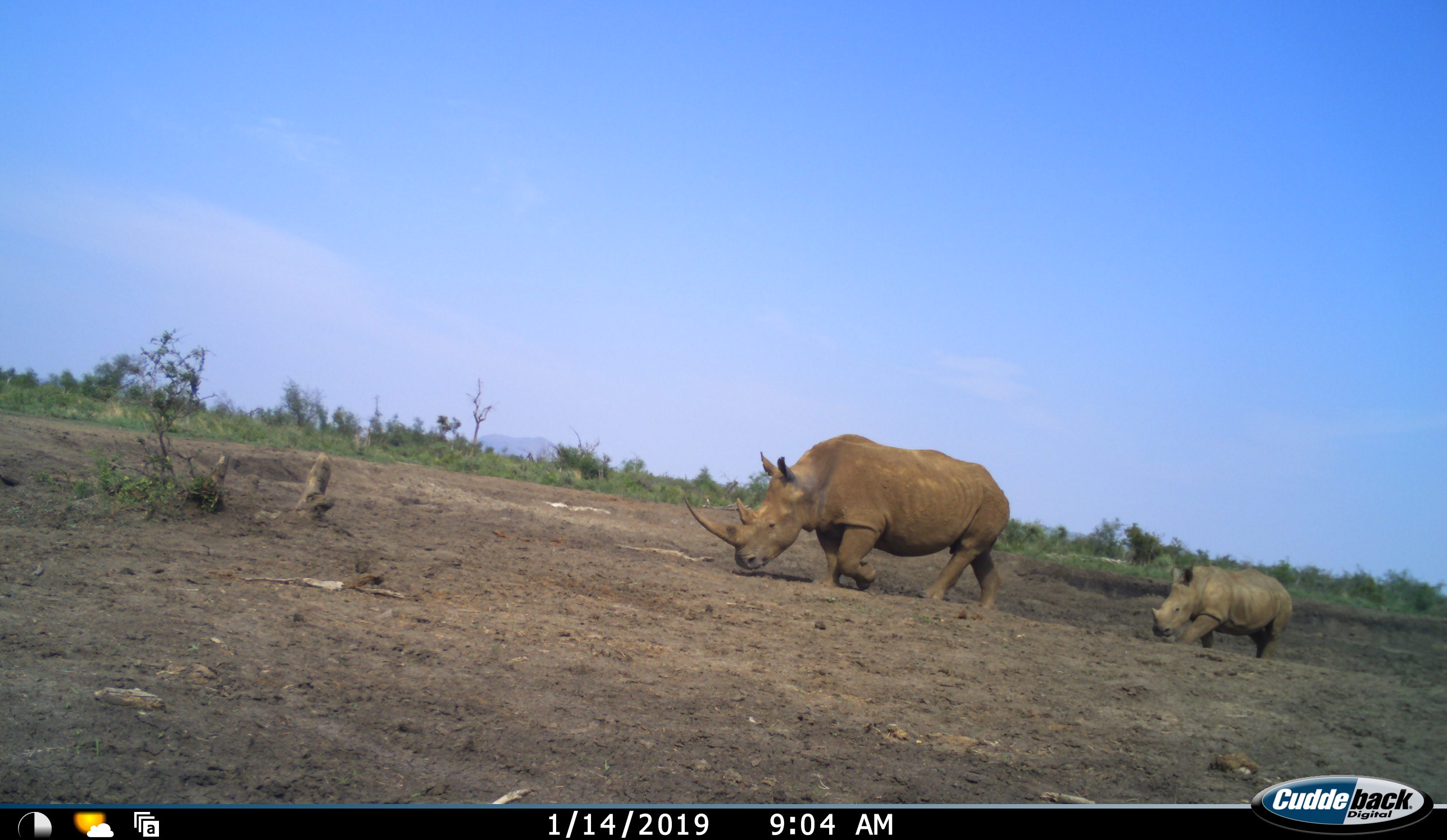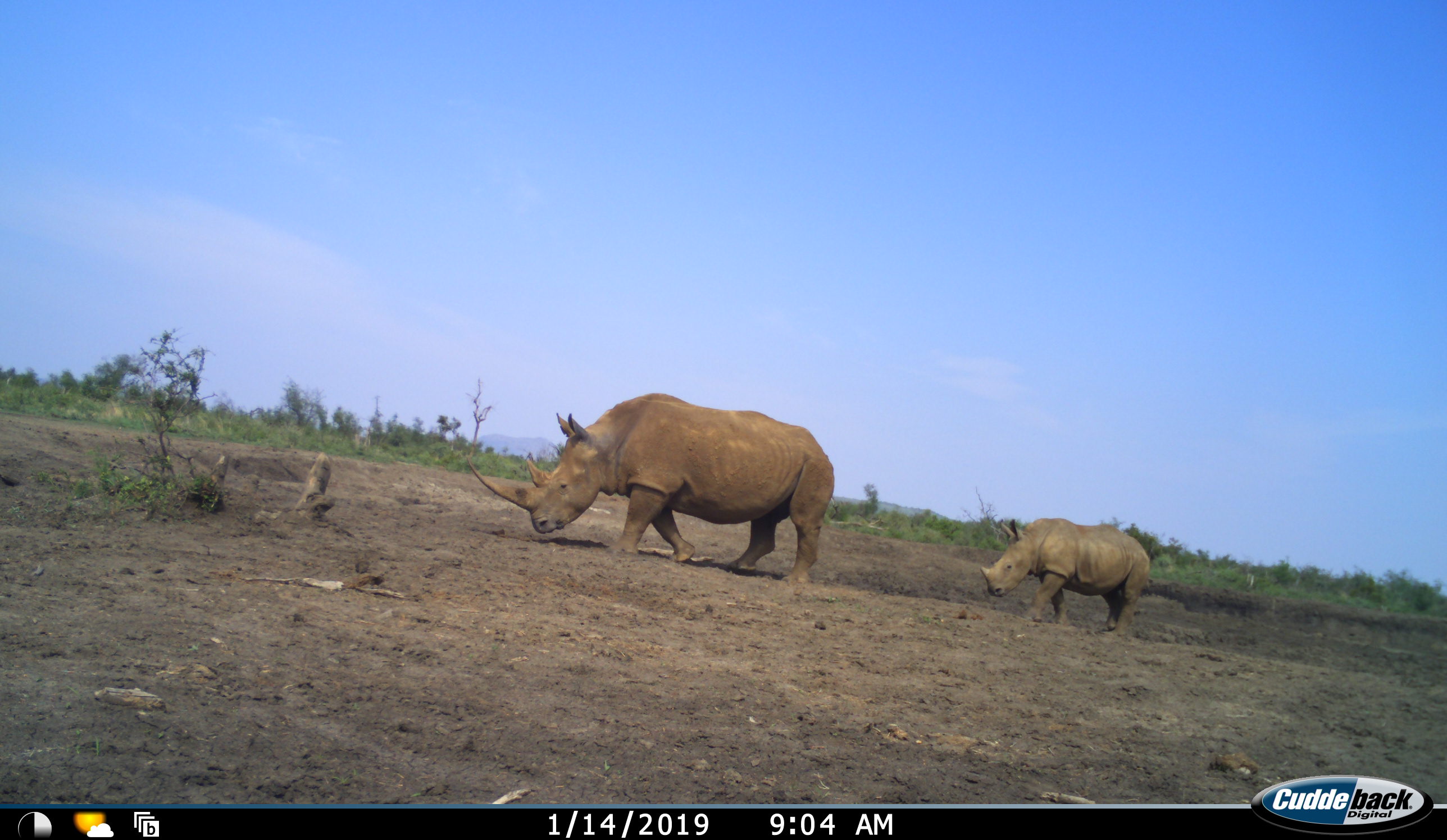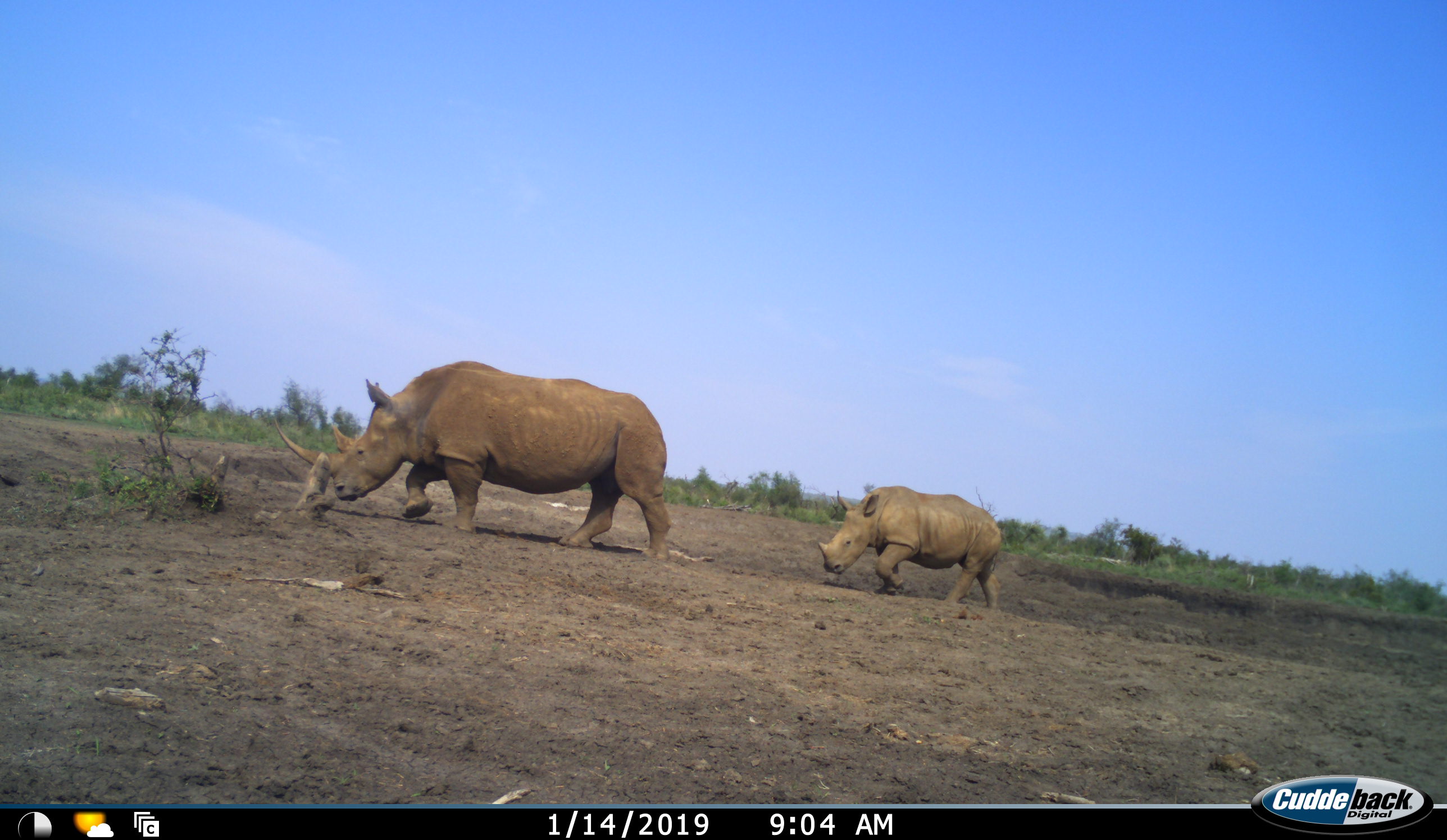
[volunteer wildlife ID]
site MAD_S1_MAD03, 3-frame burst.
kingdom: Animalia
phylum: Chordata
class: Mammalia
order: Perissodactyla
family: Rhinocerotidae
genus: Ceratotherium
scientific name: Ceratotherium simum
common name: white rhinoceros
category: rhinoceroswhite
Rhinoceroswhite (white rhinoceros) (Ceratotherium simum), count 2. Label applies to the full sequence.